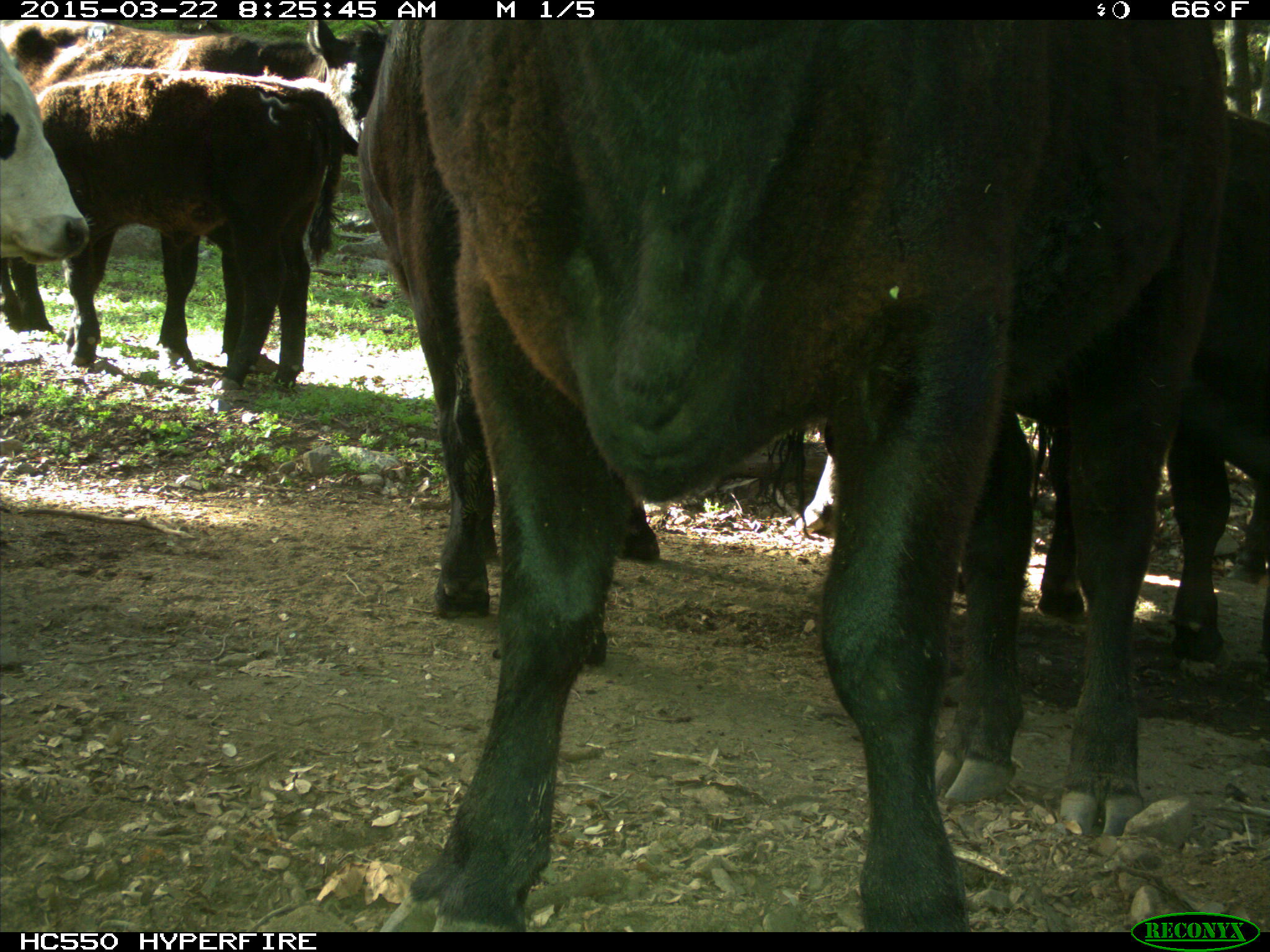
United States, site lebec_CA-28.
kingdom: Animalia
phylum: Chordata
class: Mammalia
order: Artiodactyla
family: Bovidae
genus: Bos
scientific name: Bos taurus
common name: domestic cow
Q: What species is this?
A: Bos taurus (domestic cow).